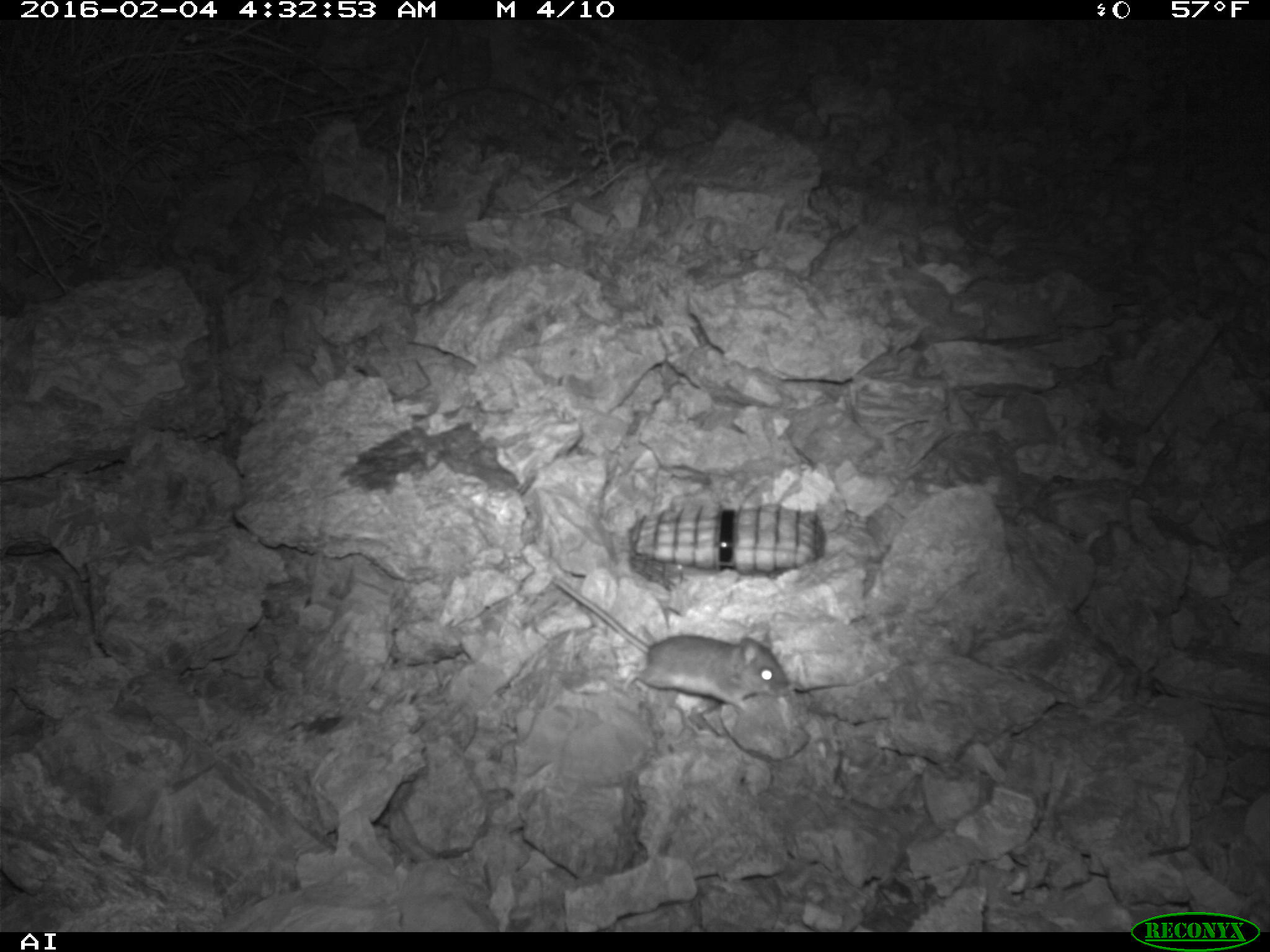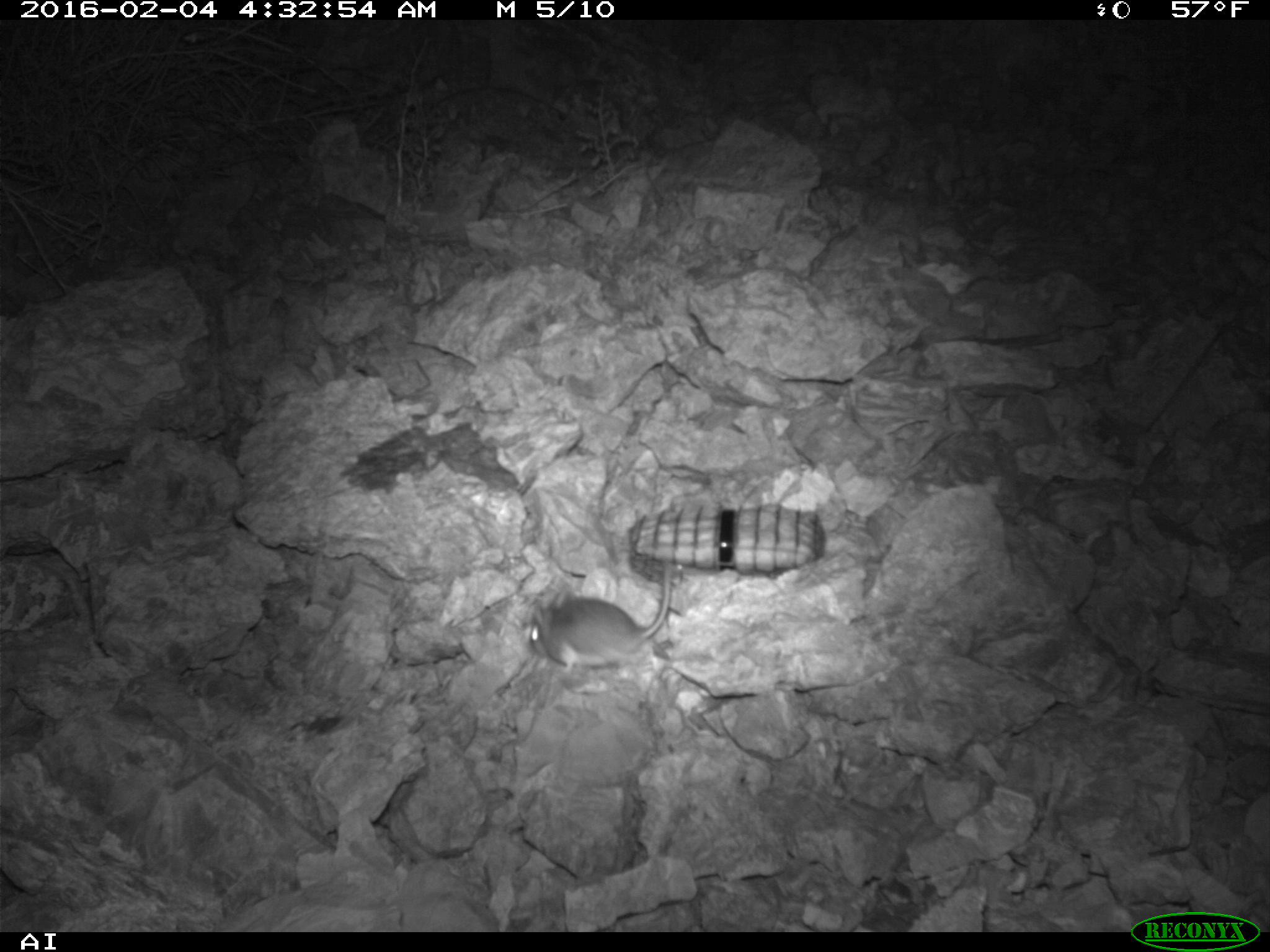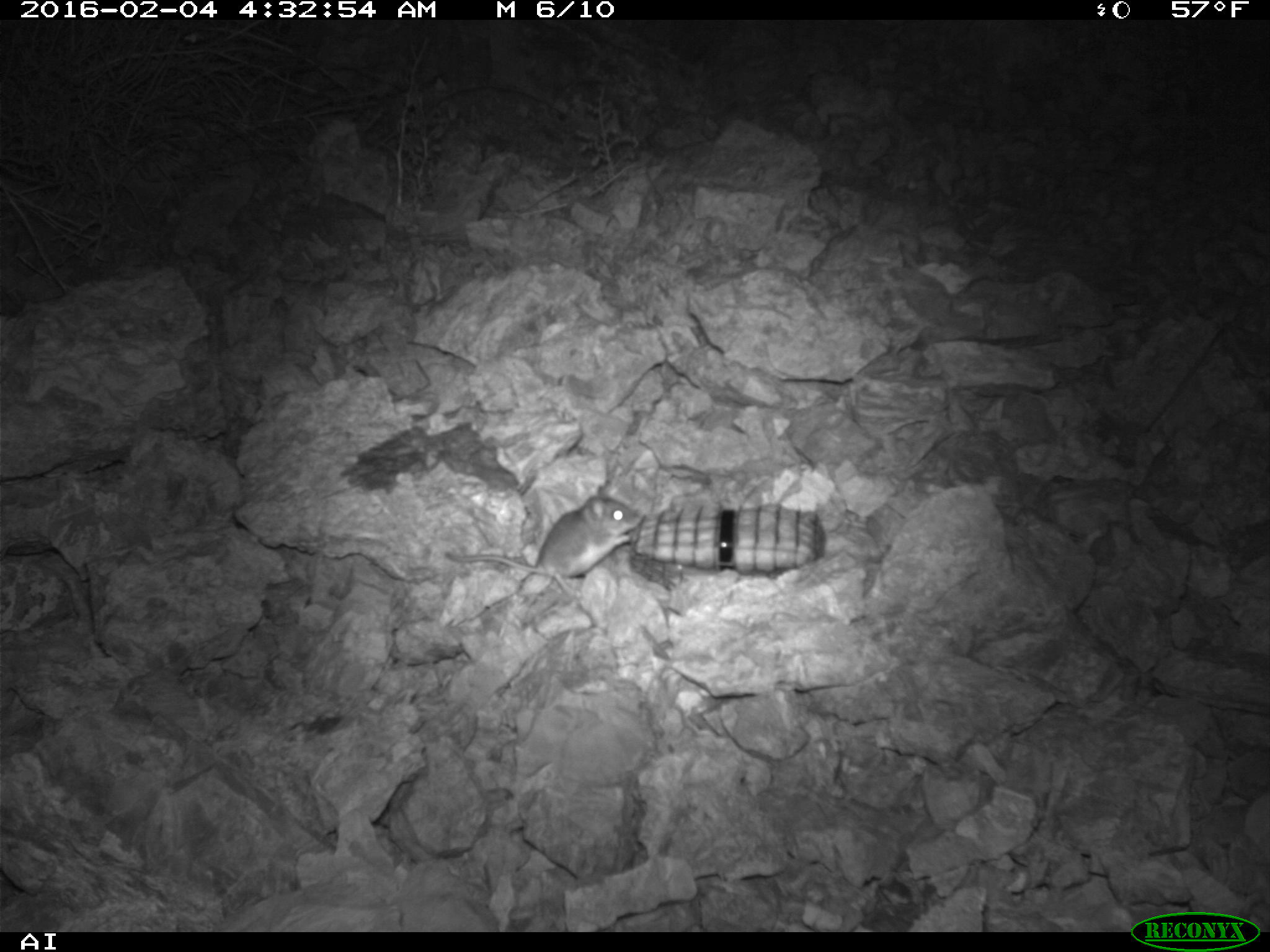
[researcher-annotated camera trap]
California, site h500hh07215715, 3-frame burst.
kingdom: Animalia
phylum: Chordata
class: Mammalia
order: Rodentia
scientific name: Rodentia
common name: rodent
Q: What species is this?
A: Rodent (Rodentia).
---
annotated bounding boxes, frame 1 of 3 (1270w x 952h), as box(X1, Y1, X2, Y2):
rodent: box(551, 574, 789, 719)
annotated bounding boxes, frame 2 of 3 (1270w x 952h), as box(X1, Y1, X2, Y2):
rodent: box(528, 559, 672, 674)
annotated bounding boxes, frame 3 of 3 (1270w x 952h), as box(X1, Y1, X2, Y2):
rodent: box(443, 483, 642, 597)